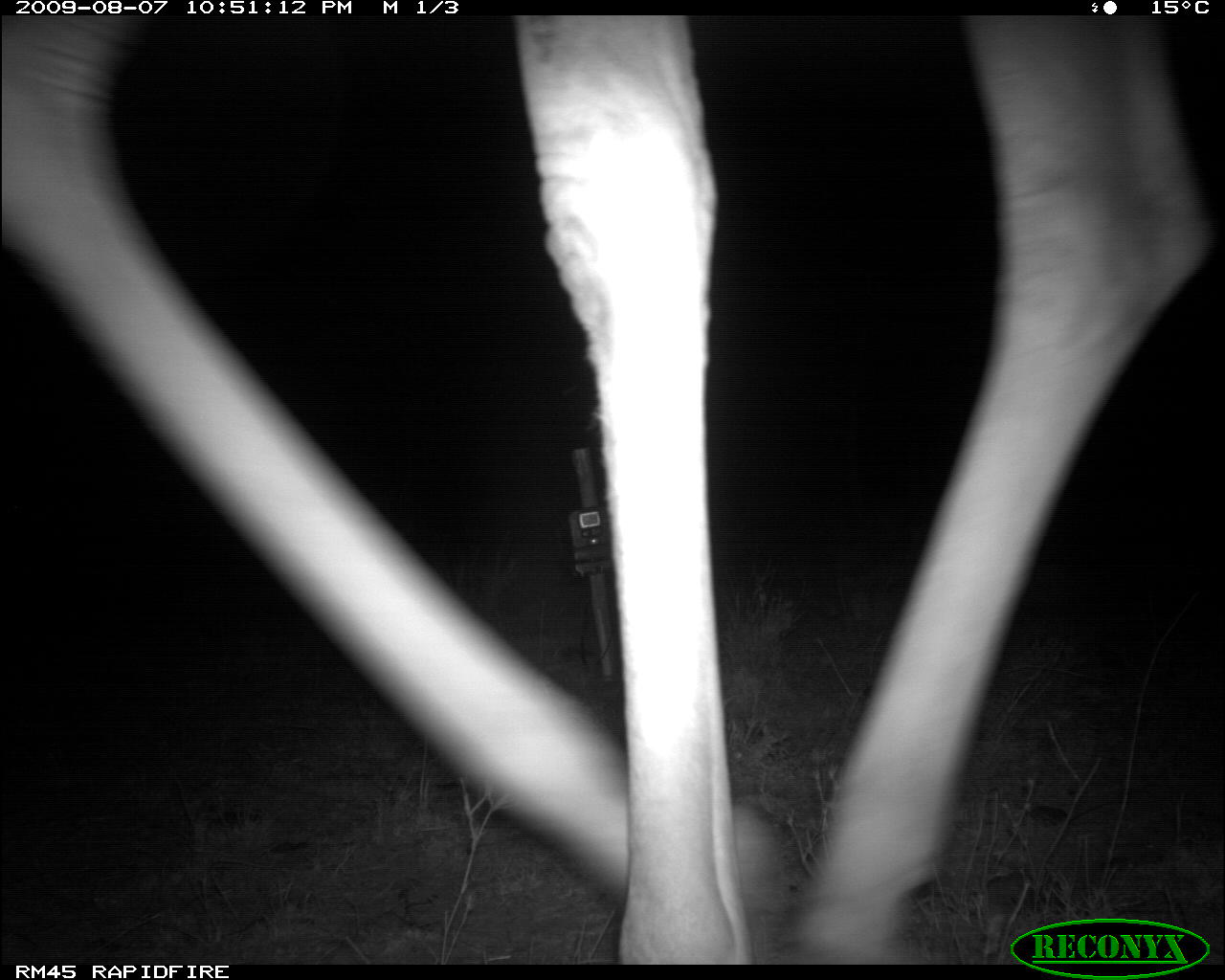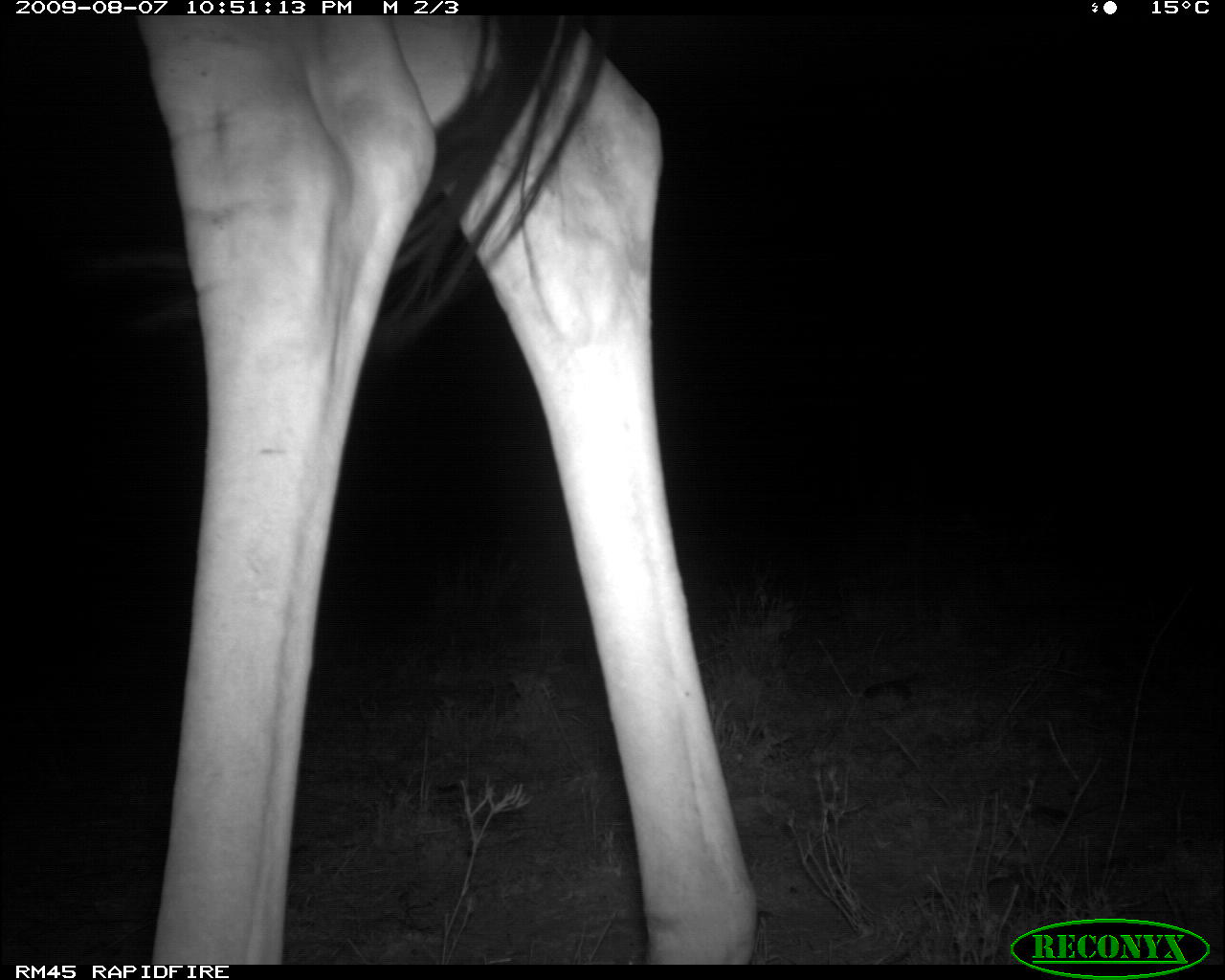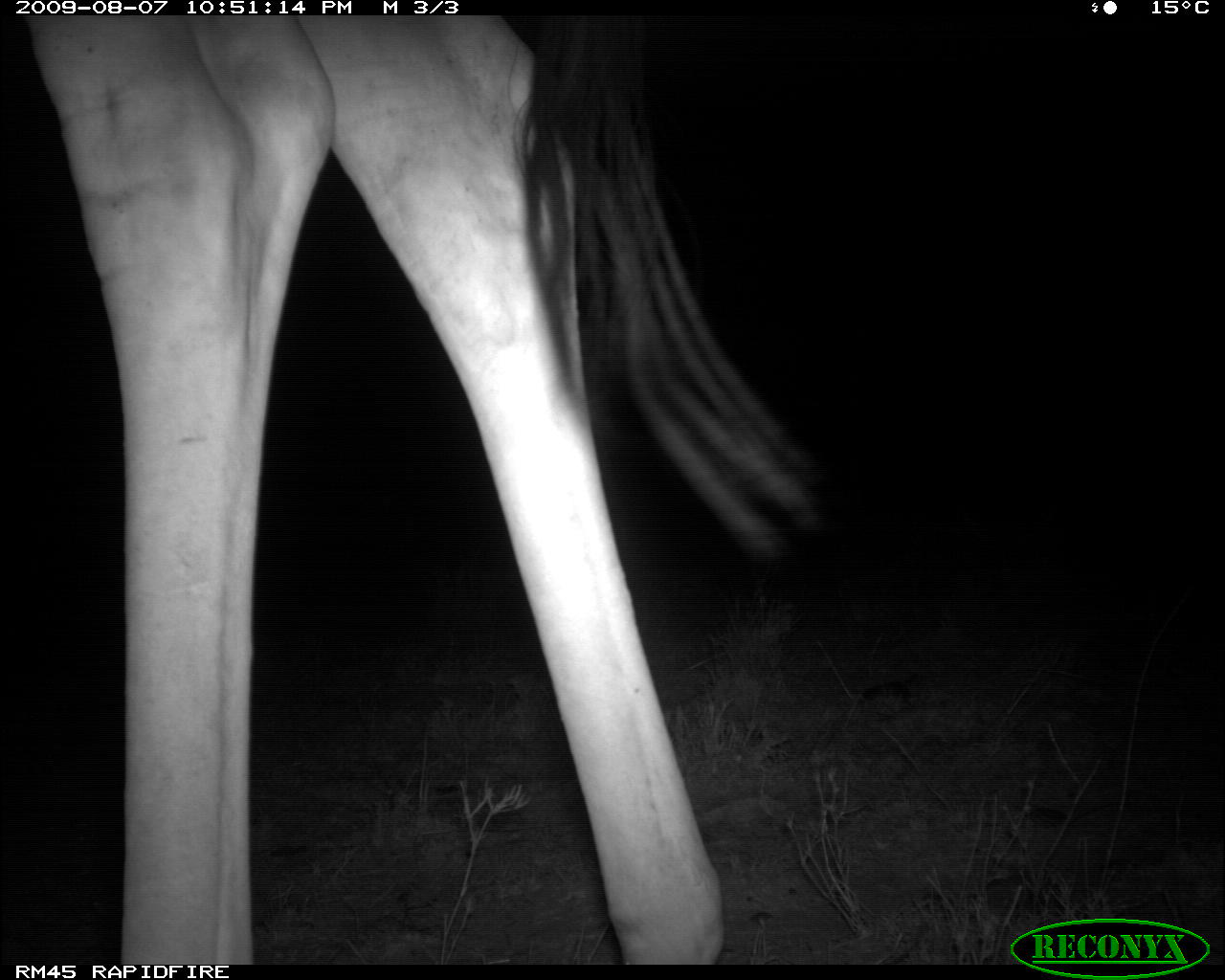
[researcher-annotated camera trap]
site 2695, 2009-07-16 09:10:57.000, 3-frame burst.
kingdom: Animalia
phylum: Chordata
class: Mammalia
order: Primates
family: Cercopithecidae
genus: Papio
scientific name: Papio anubis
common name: olive baboon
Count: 2.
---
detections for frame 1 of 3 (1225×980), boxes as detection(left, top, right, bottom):
papio anubis: detection(0, 16, 1213, 965)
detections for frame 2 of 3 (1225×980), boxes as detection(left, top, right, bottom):
papio anubis: detection(138, 14, 757, 966)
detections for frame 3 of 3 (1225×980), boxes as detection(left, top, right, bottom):
papio anubis: detection(29, 19, 829, 966)